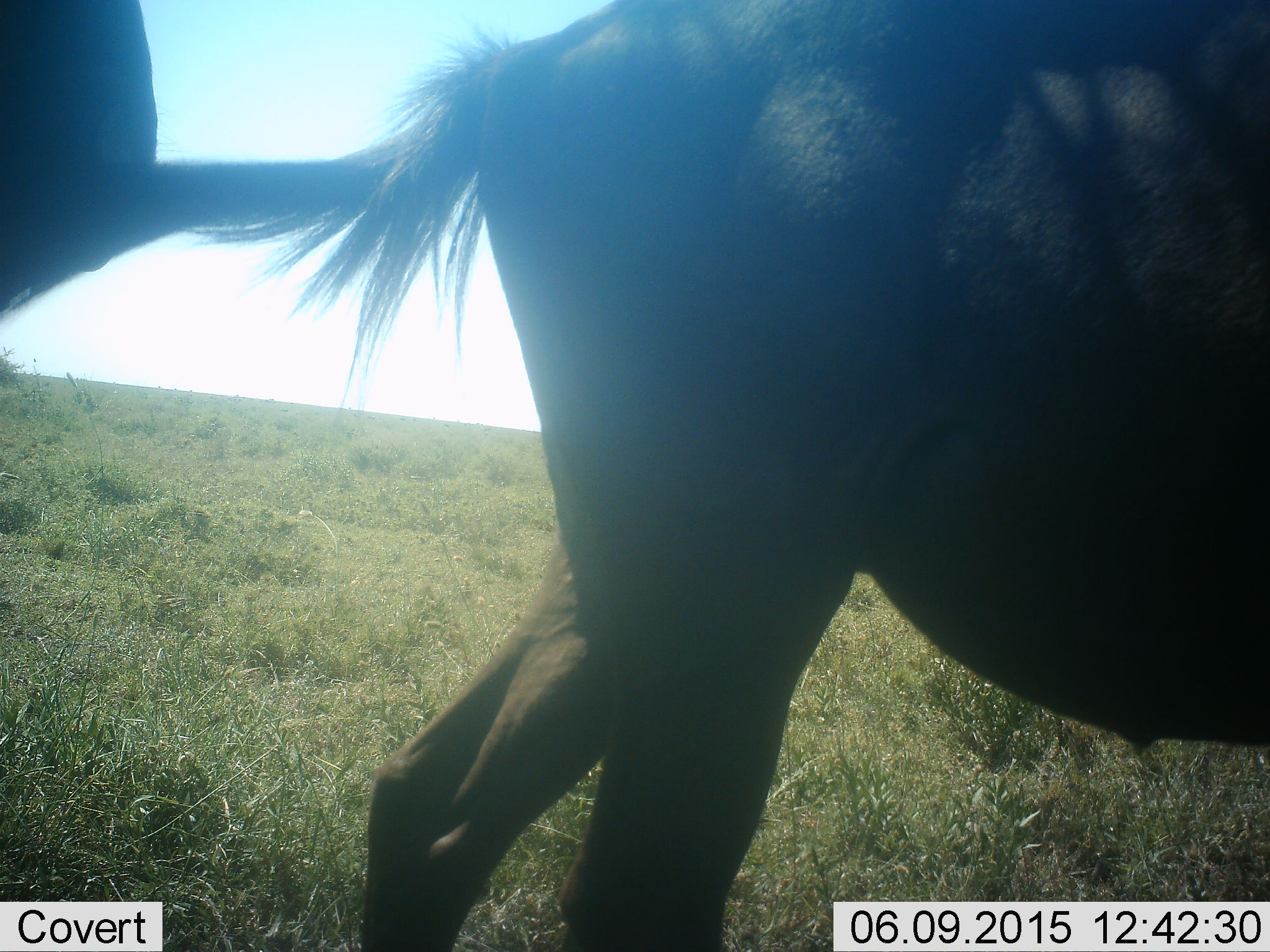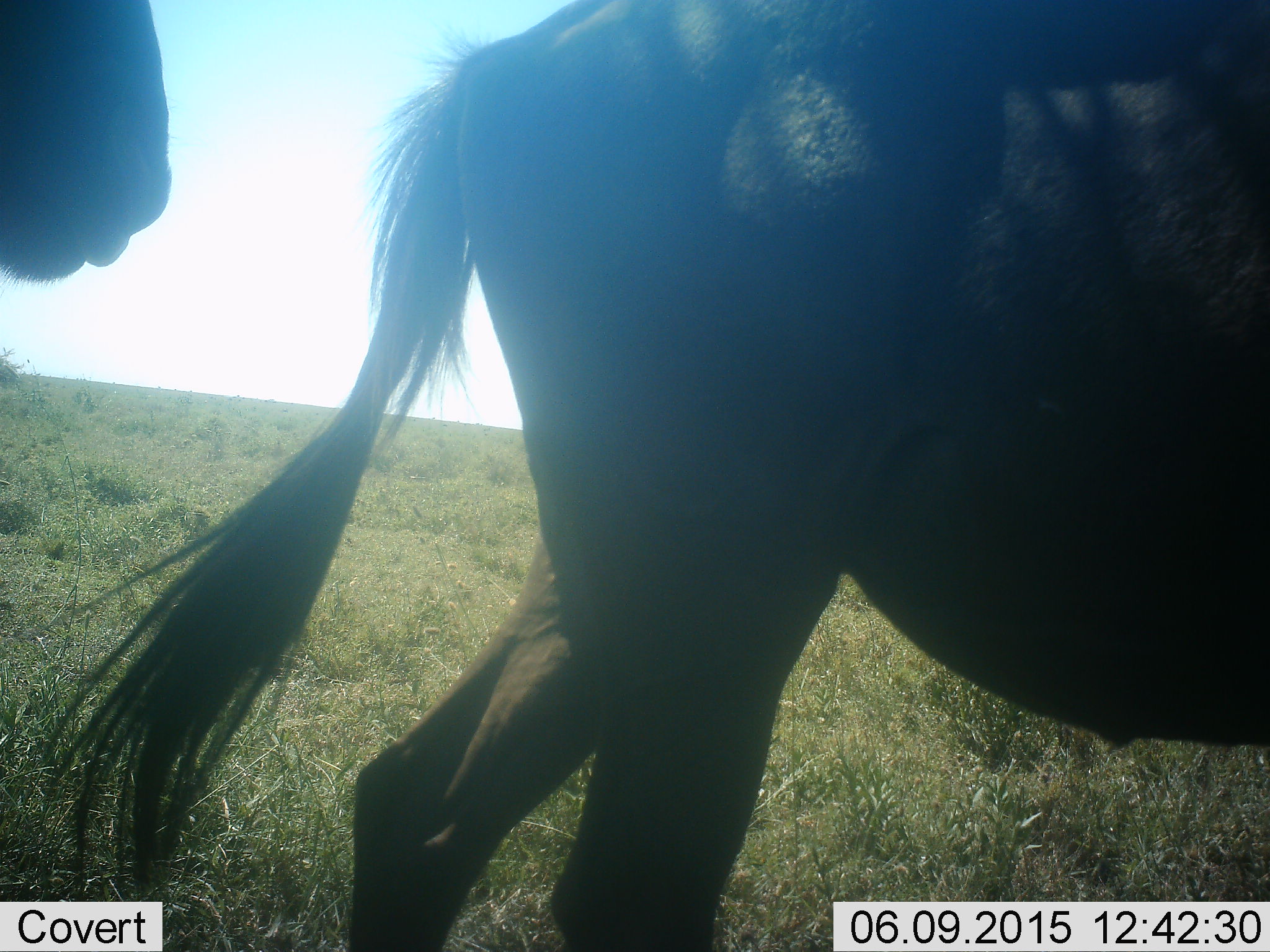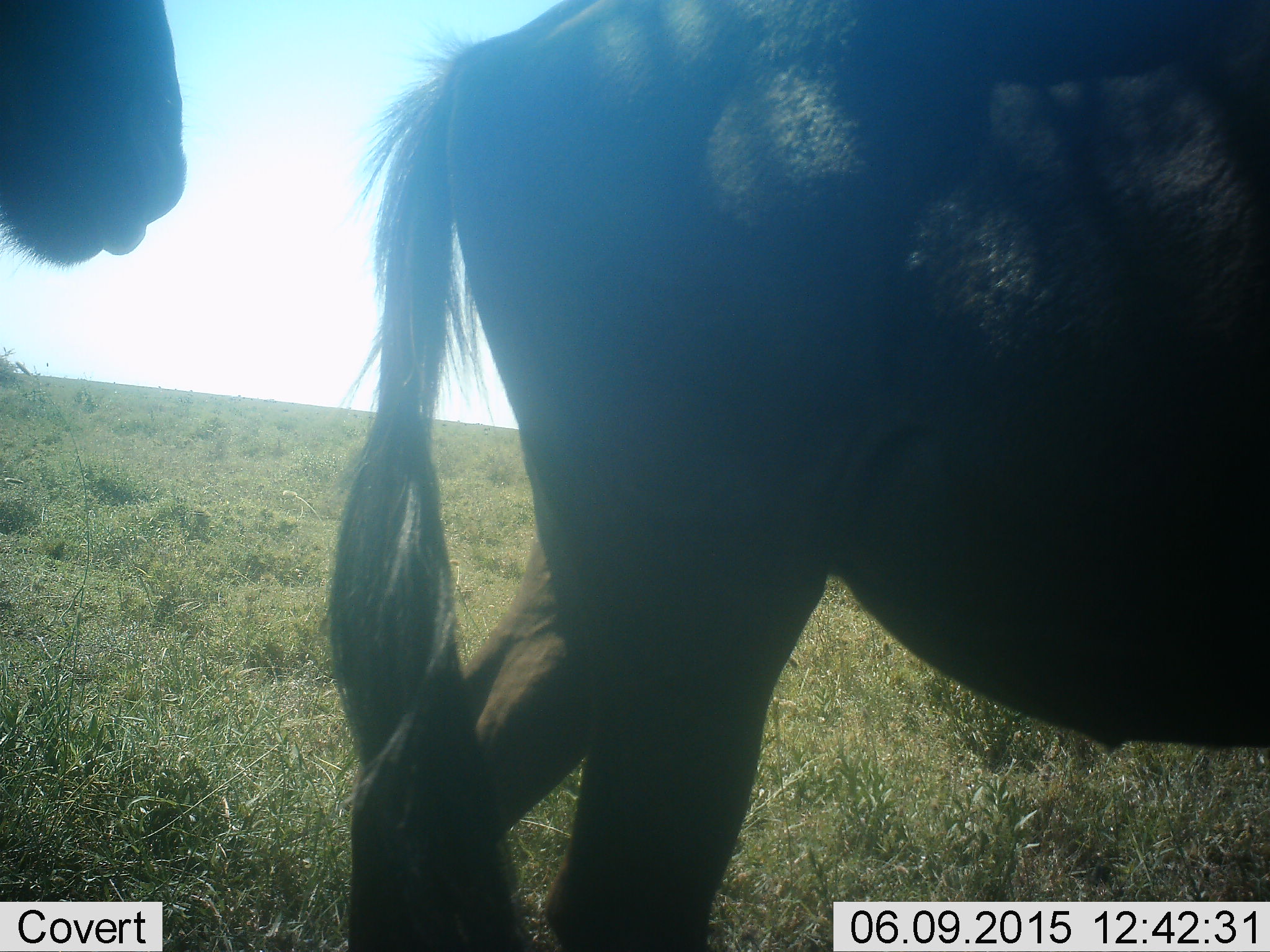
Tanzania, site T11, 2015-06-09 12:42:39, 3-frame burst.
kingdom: Animalia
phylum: Chordata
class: Mammalia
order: Artiodactyla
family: Bovidae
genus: Connochaetes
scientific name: Connochaetes taurinus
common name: blue wildebeest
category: wildebeest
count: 2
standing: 70%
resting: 0%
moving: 30%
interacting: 0%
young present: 0%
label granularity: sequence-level